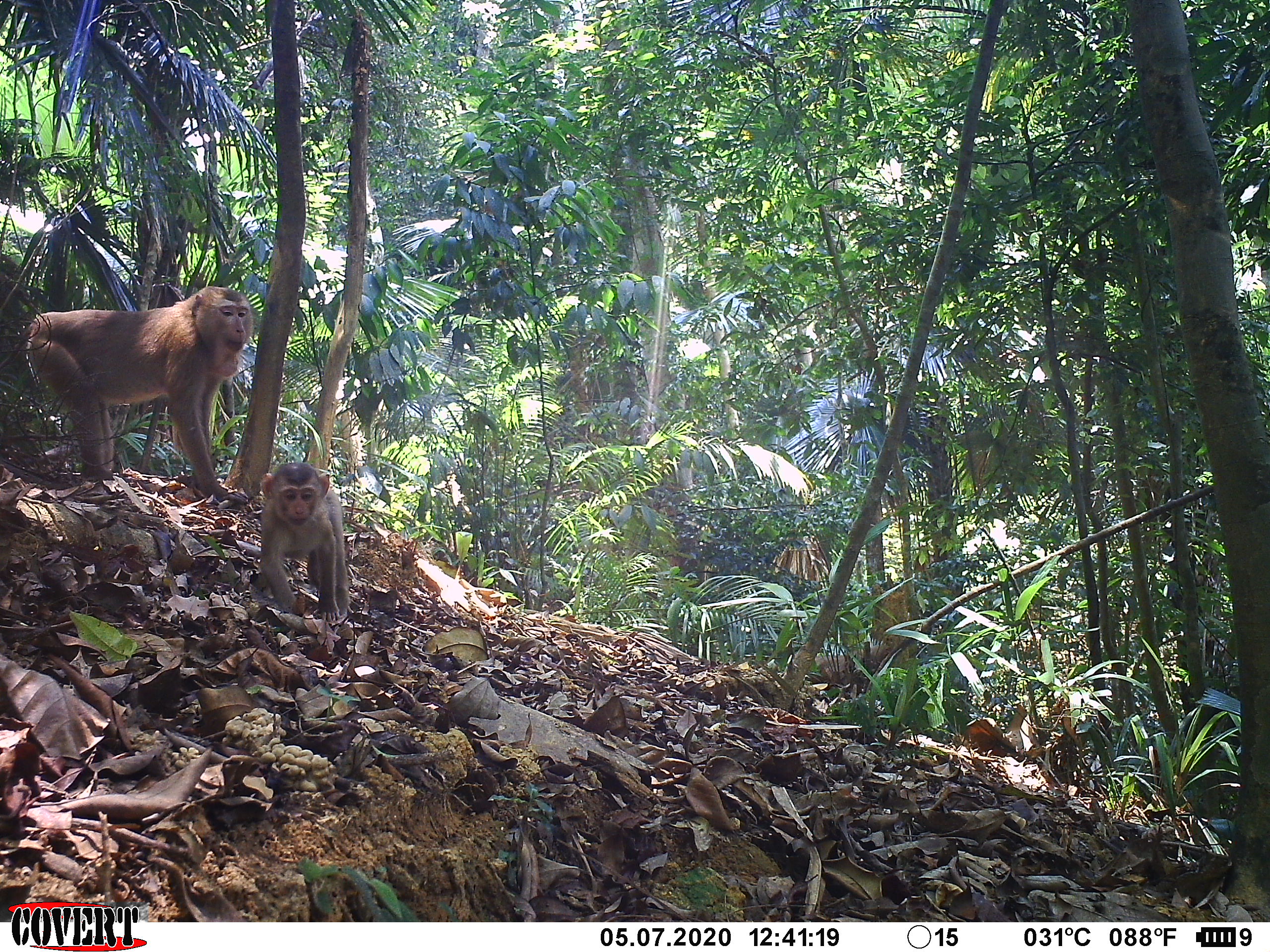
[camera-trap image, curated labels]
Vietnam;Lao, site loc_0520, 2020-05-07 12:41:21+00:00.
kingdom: Animalia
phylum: Chordata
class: Mammalia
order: Primates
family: Cercopithecidae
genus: Macaca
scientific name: Macaca nemestrina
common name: pig-tailed macaque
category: pig tailed macaque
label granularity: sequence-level